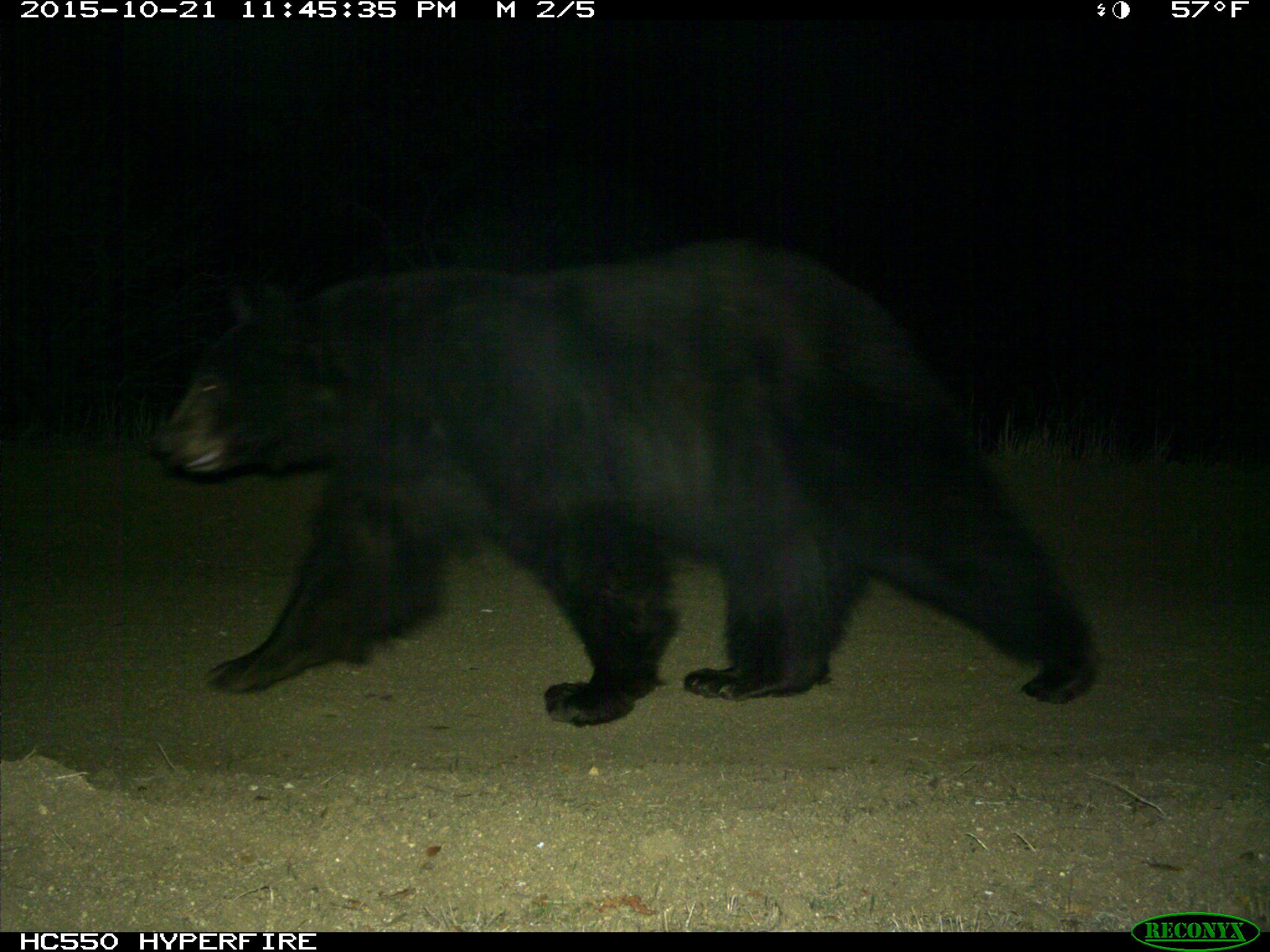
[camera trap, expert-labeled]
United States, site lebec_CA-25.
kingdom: Animalia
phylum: Chordata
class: Mammalia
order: Carnivora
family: Ursidae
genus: Ursus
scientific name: Ursus americanus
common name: american black bear